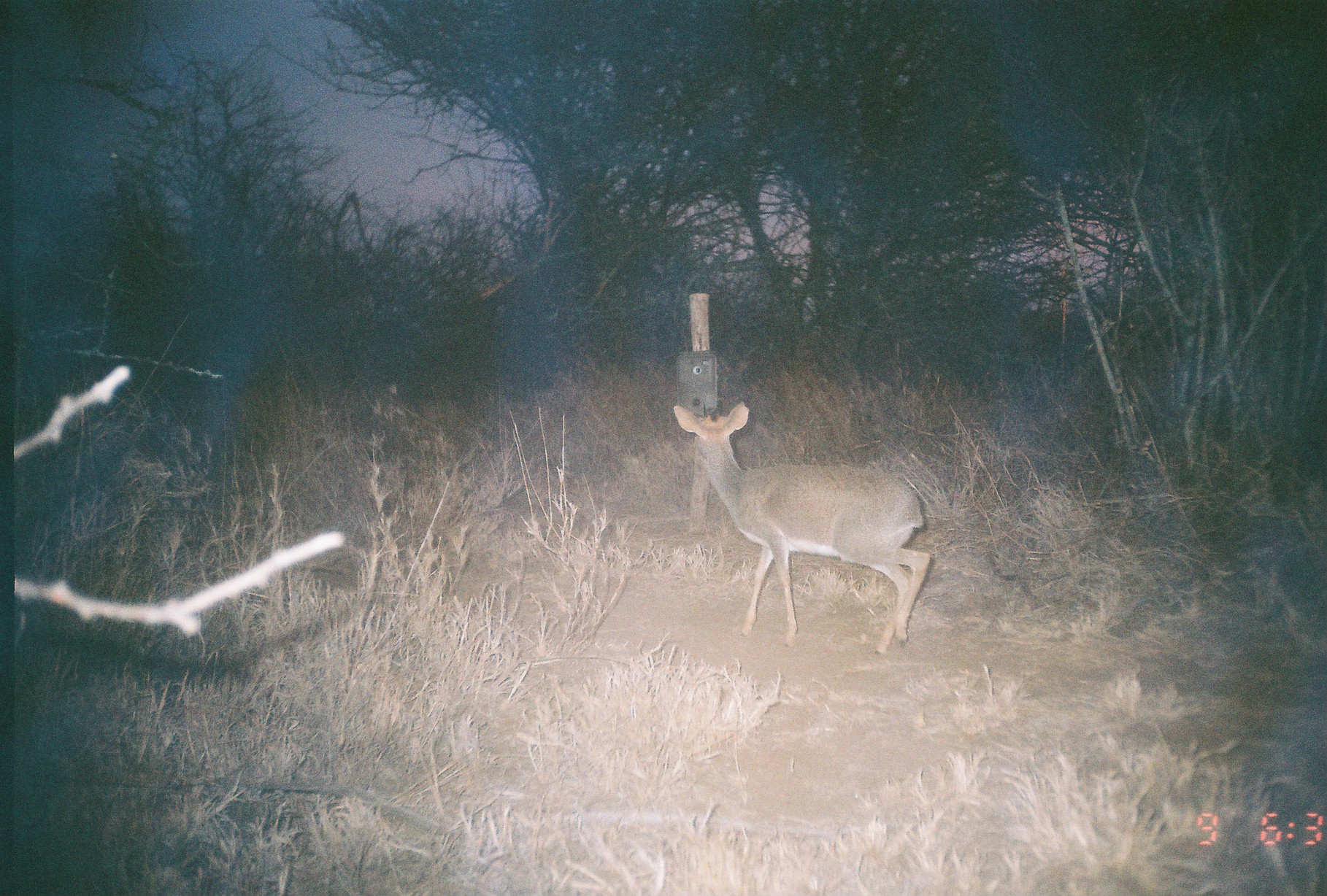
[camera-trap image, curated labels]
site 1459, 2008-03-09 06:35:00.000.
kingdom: Animalia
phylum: Chordata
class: Mammalia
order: Artiodactyla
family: Bovidae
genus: Madoqua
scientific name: Madoqua guentheri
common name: günther's dik-dik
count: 1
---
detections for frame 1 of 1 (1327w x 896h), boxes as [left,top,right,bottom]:
madoqua guentheri: [673,401,932,658]